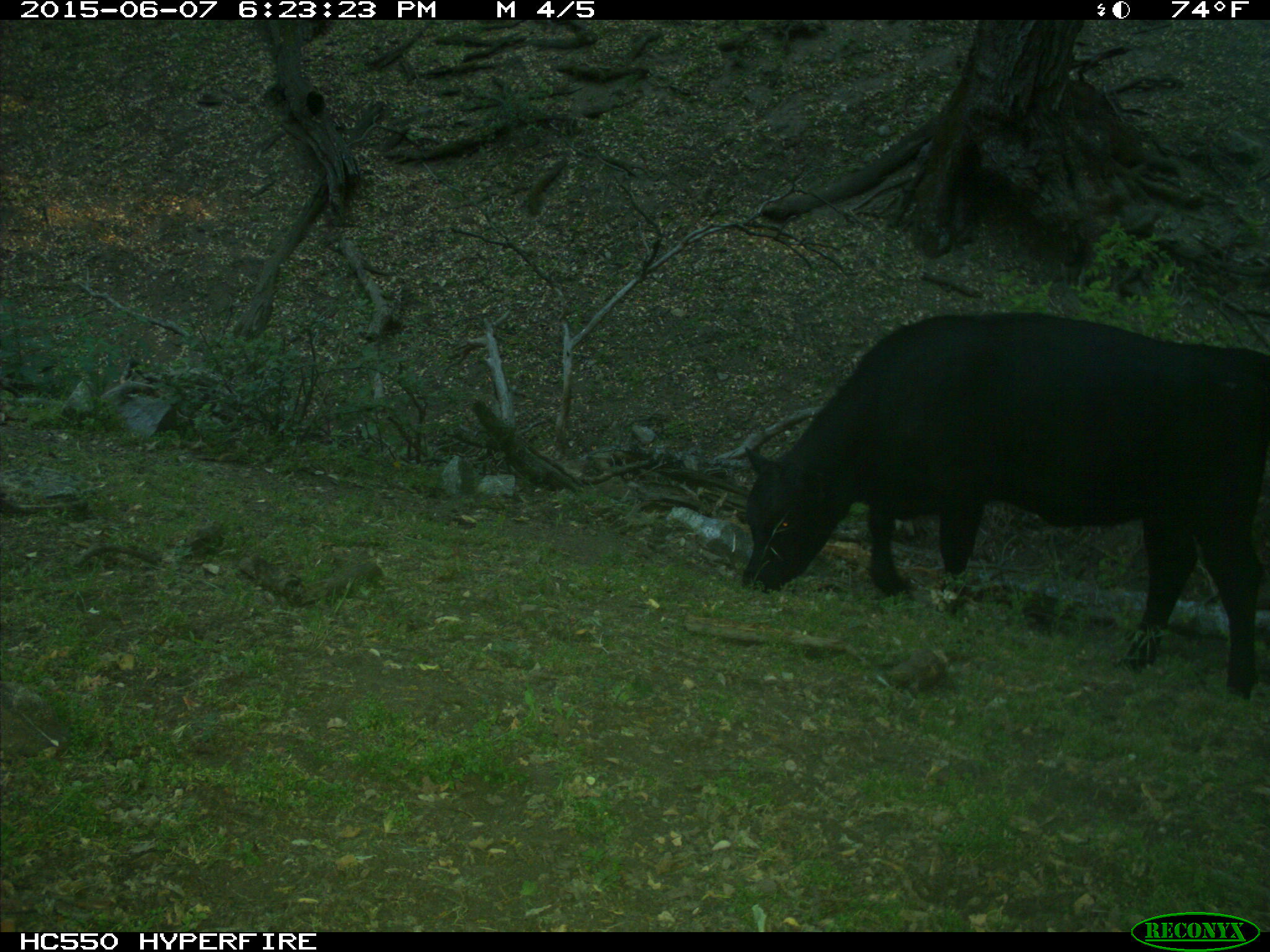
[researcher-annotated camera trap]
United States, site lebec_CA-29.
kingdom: Animalia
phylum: Chordata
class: Mammalia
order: Artiodactyla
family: Bovidae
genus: Bos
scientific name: Bos taurus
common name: domestic cow